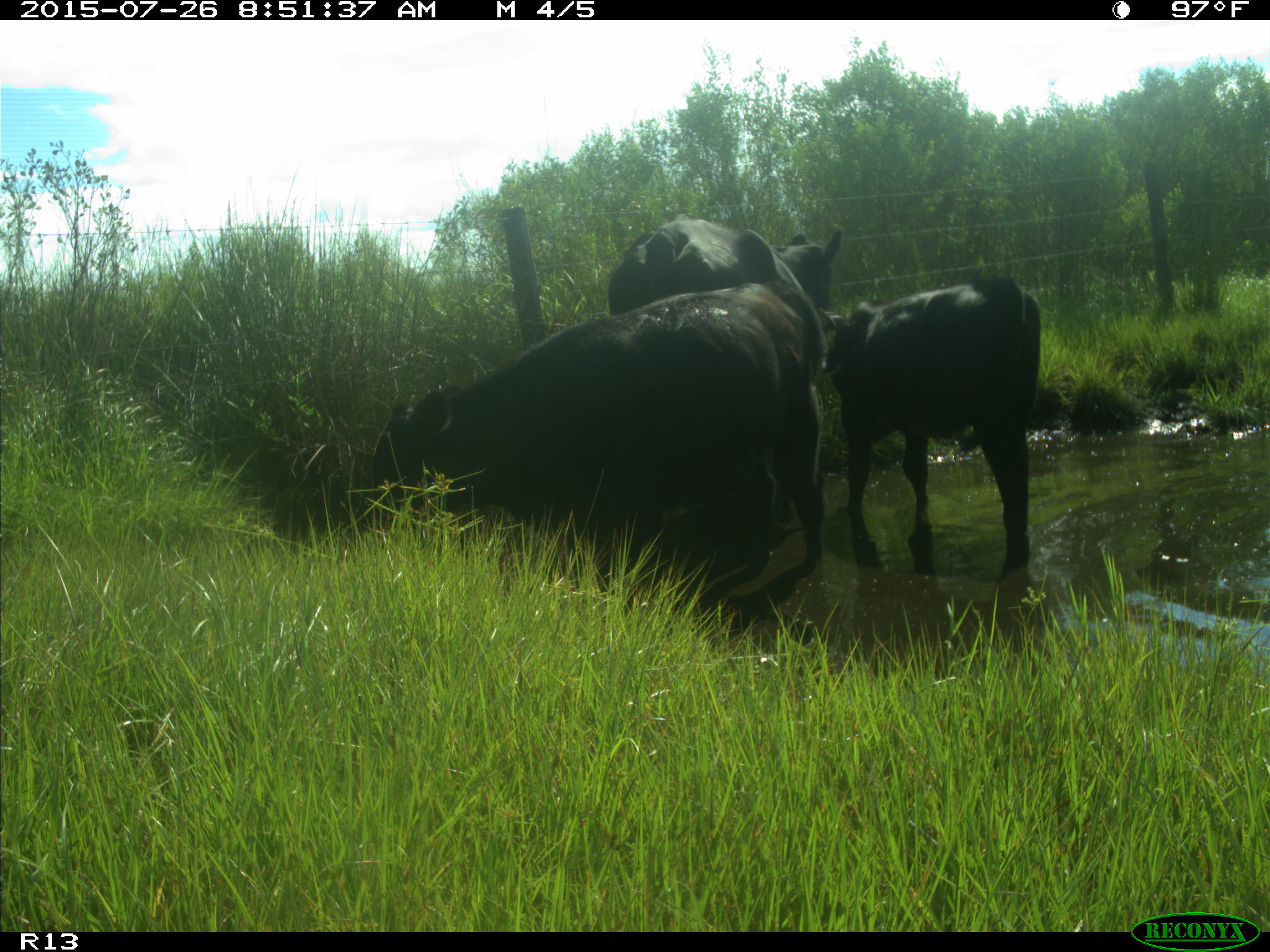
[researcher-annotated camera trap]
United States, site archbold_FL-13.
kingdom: Animalia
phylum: Chordata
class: Mammalia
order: Artiodactyla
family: Bovidae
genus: Bos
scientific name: Bos taurus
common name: domestic cow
Bos taurus (domestic cow).